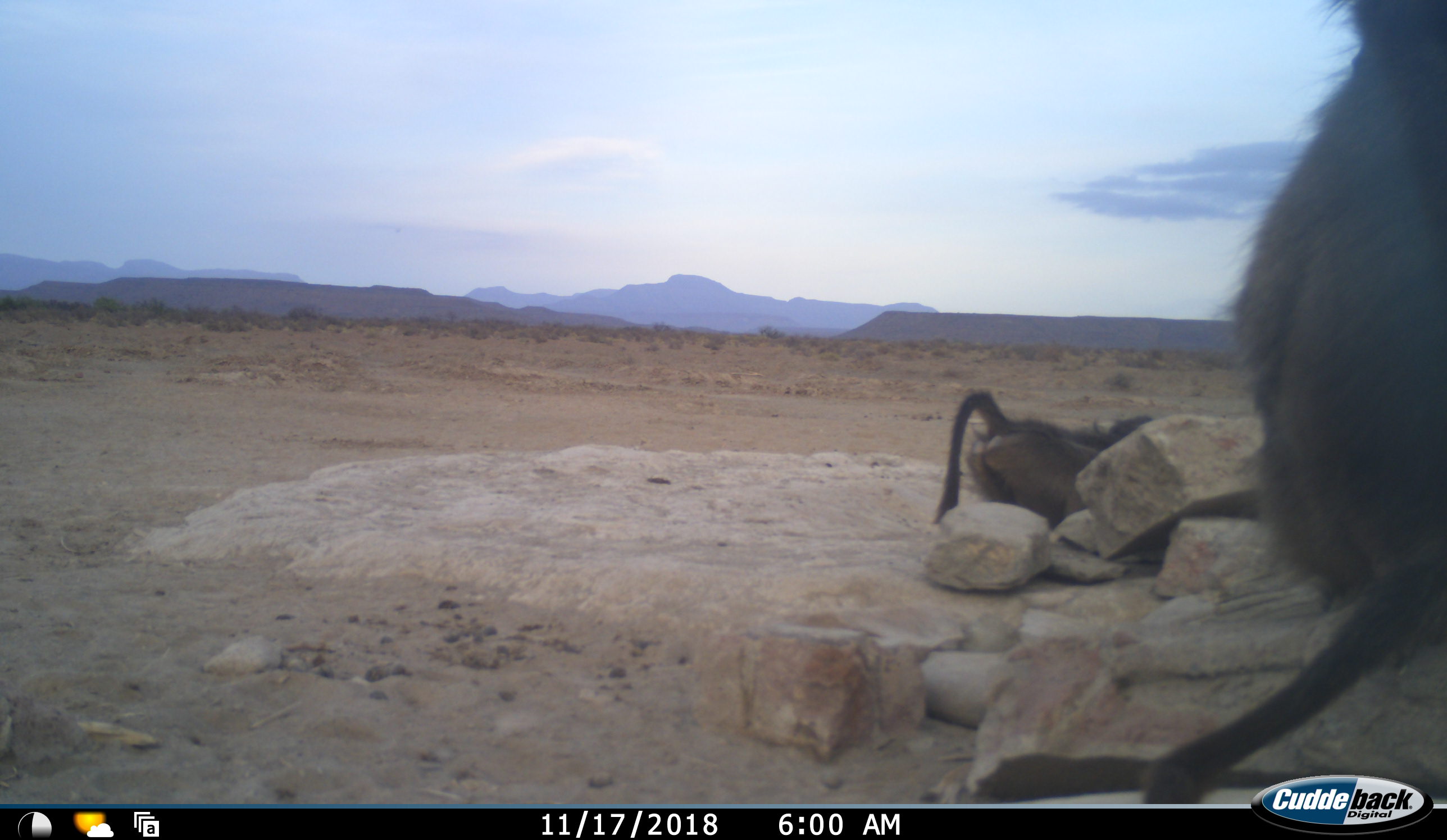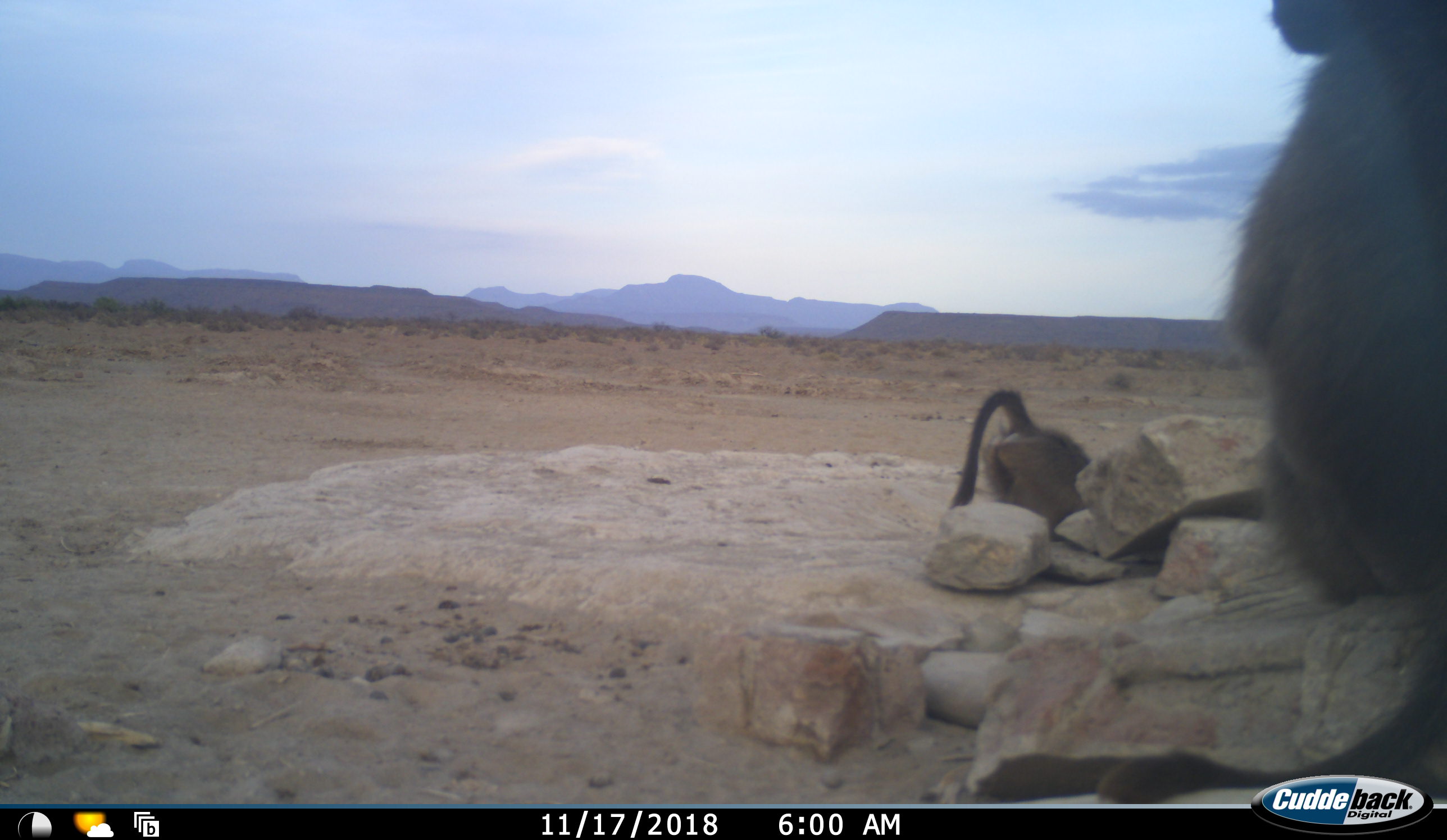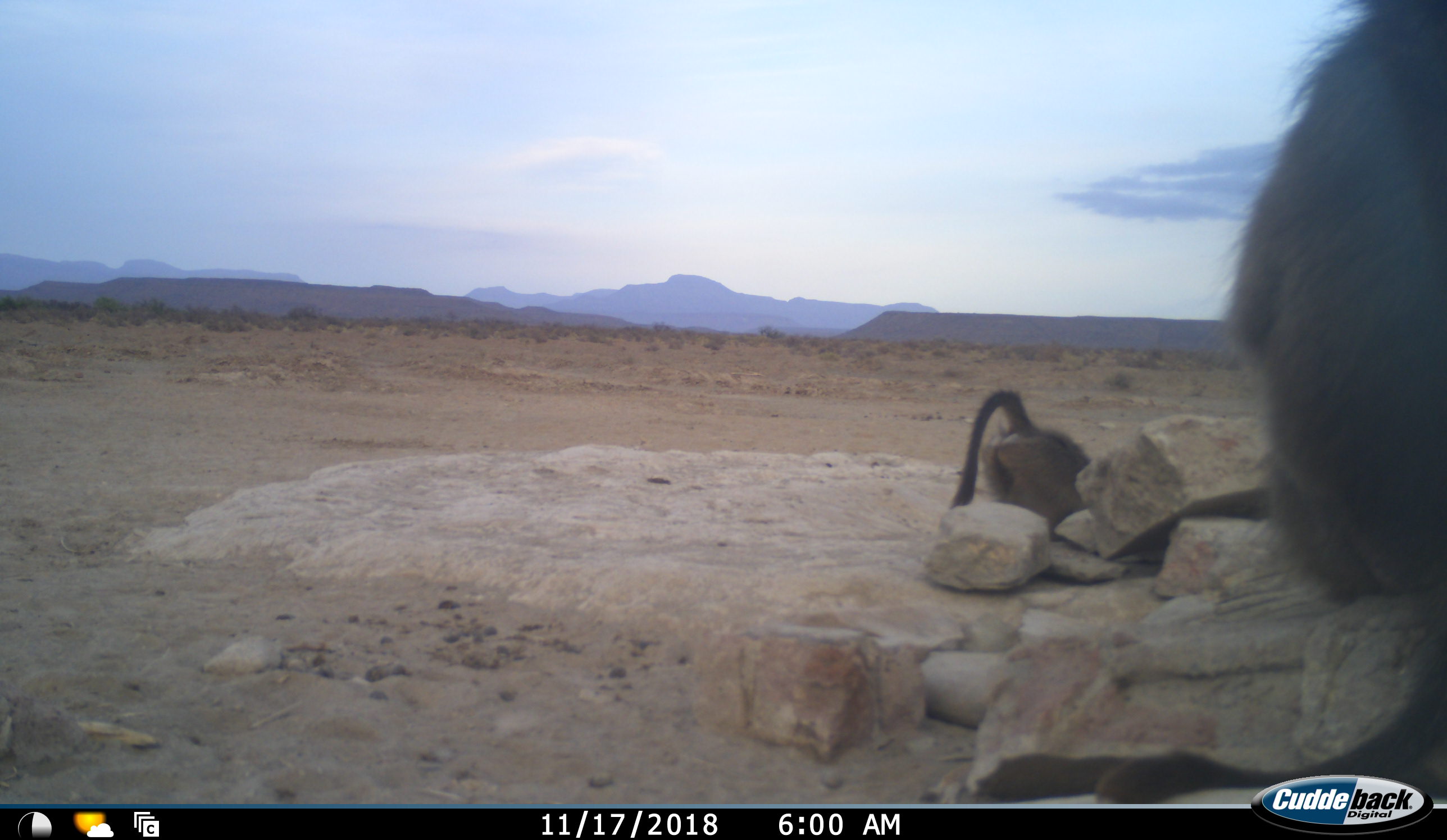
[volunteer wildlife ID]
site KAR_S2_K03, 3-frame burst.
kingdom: Animalia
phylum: Chordata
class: Mammalia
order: Primates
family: Cercopithecidae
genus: Papio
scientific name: Papio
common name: baboon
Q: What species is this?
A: Baboon (Papio).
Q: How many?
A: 2.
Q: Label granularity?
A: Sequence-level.